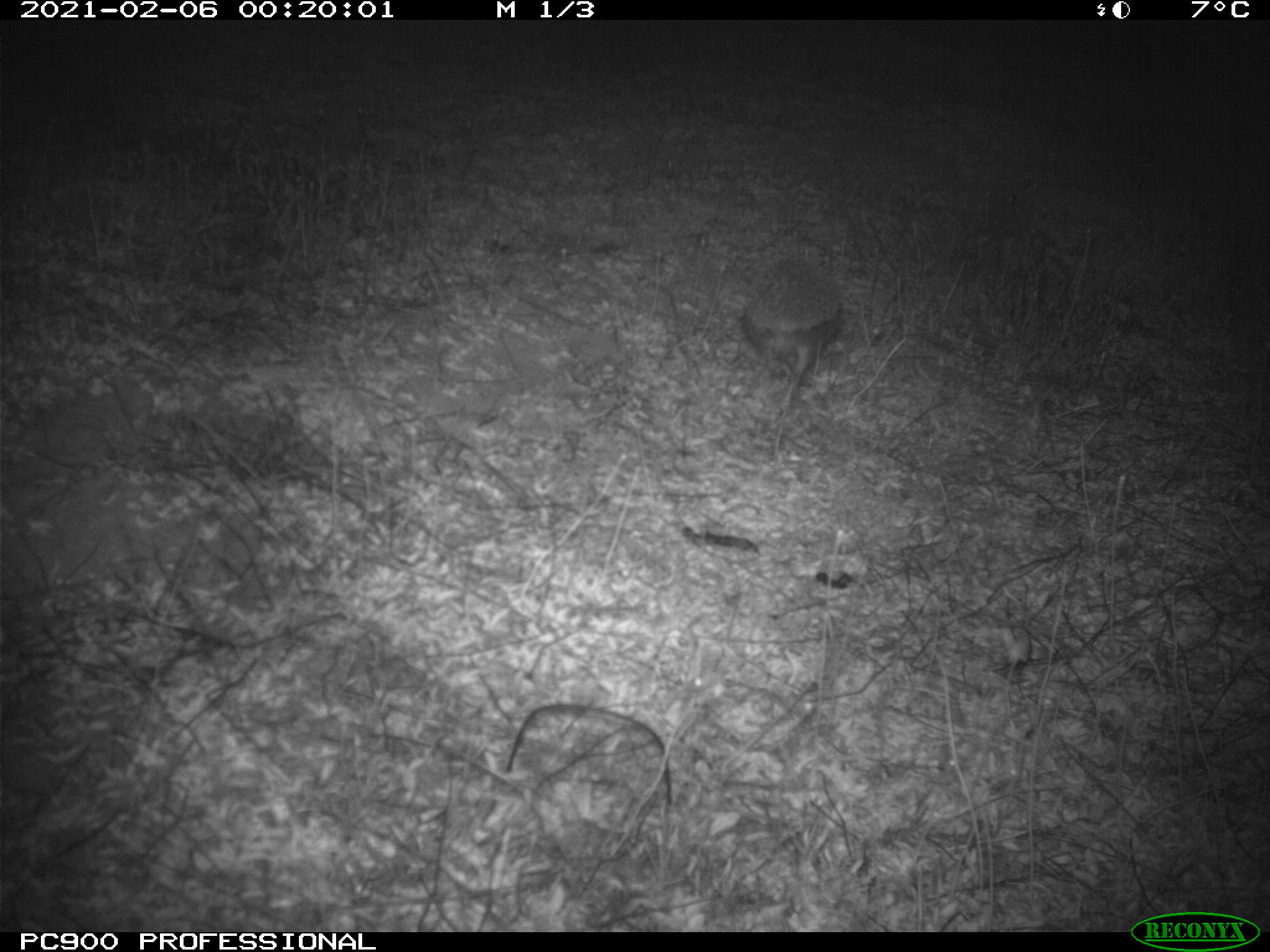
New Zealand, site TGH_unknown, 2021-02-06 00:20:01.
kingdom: Animalia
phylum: Chordata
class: Mammalia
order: Eulipotyphla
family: Erinaceidae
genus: Erinaceus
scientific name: Erinaceus europaeus europaeus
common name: european hedgehog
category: hedgehog